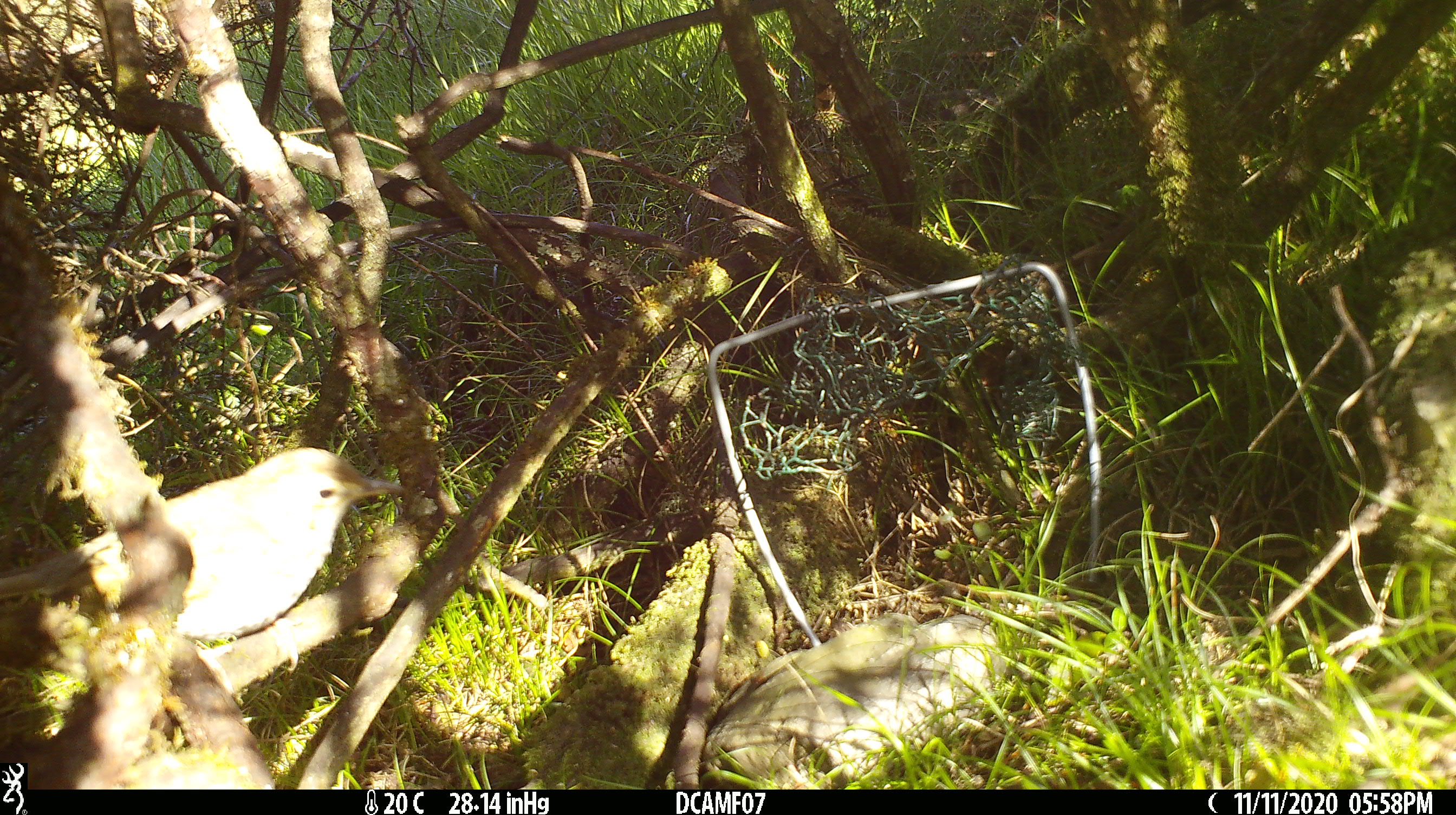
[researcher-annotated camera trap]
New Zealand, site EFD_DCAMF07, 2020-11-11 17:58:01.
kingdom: Animalia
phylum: Chordata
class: Aves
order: Passeriformes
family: Turdidae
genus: Turdus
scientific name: Turdus philomelos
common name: song thrush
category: thrush